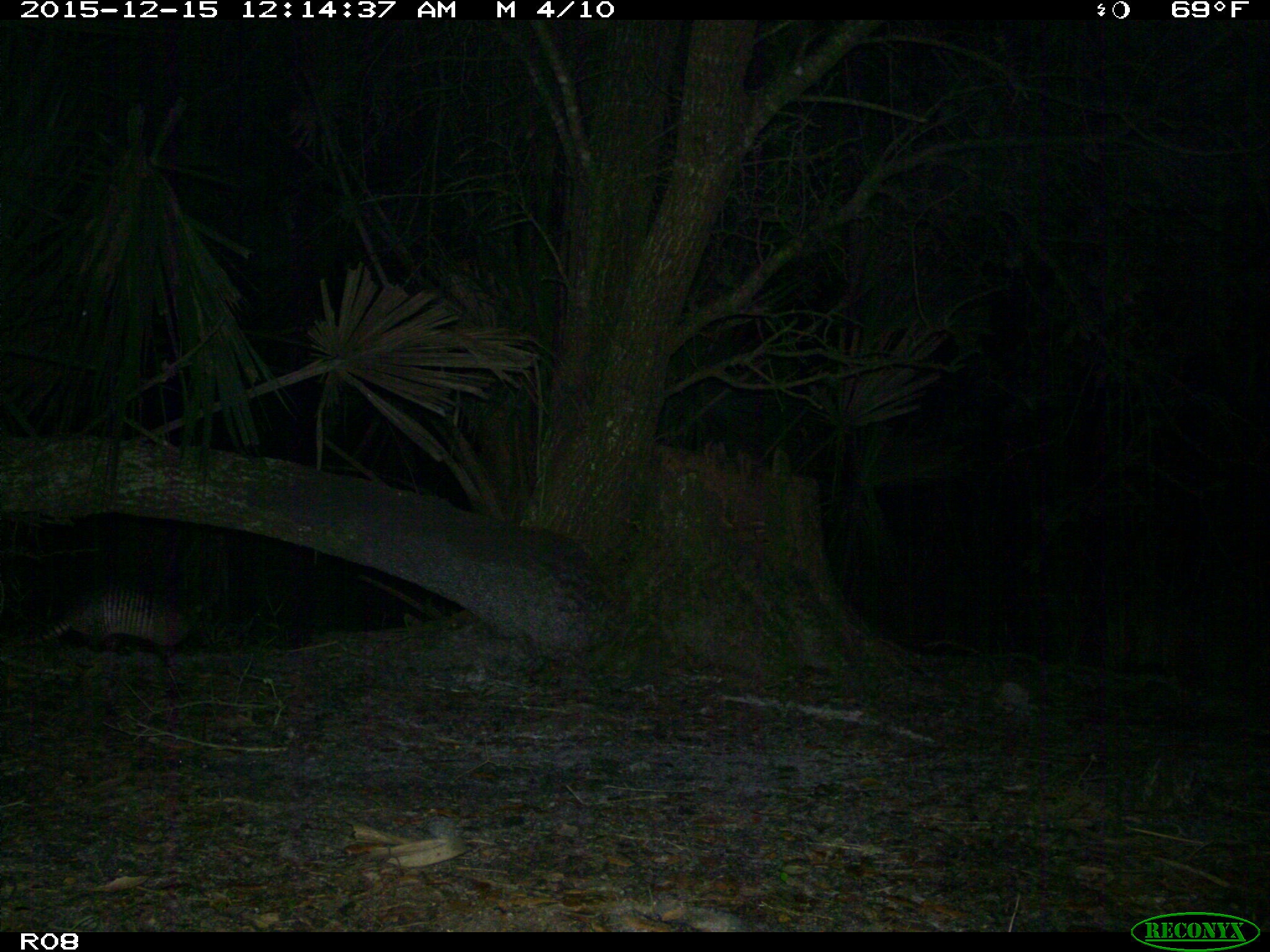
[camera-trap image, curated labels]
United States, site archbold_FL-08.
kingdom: Animalia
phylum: Chordata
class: Mammalia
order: Cingulata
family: Dasypodidae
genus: Dasypus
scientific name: Dasypus novemcinctus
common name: nine-banded armadillo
Dasypus novemcinctus (nine-banded armadillo).